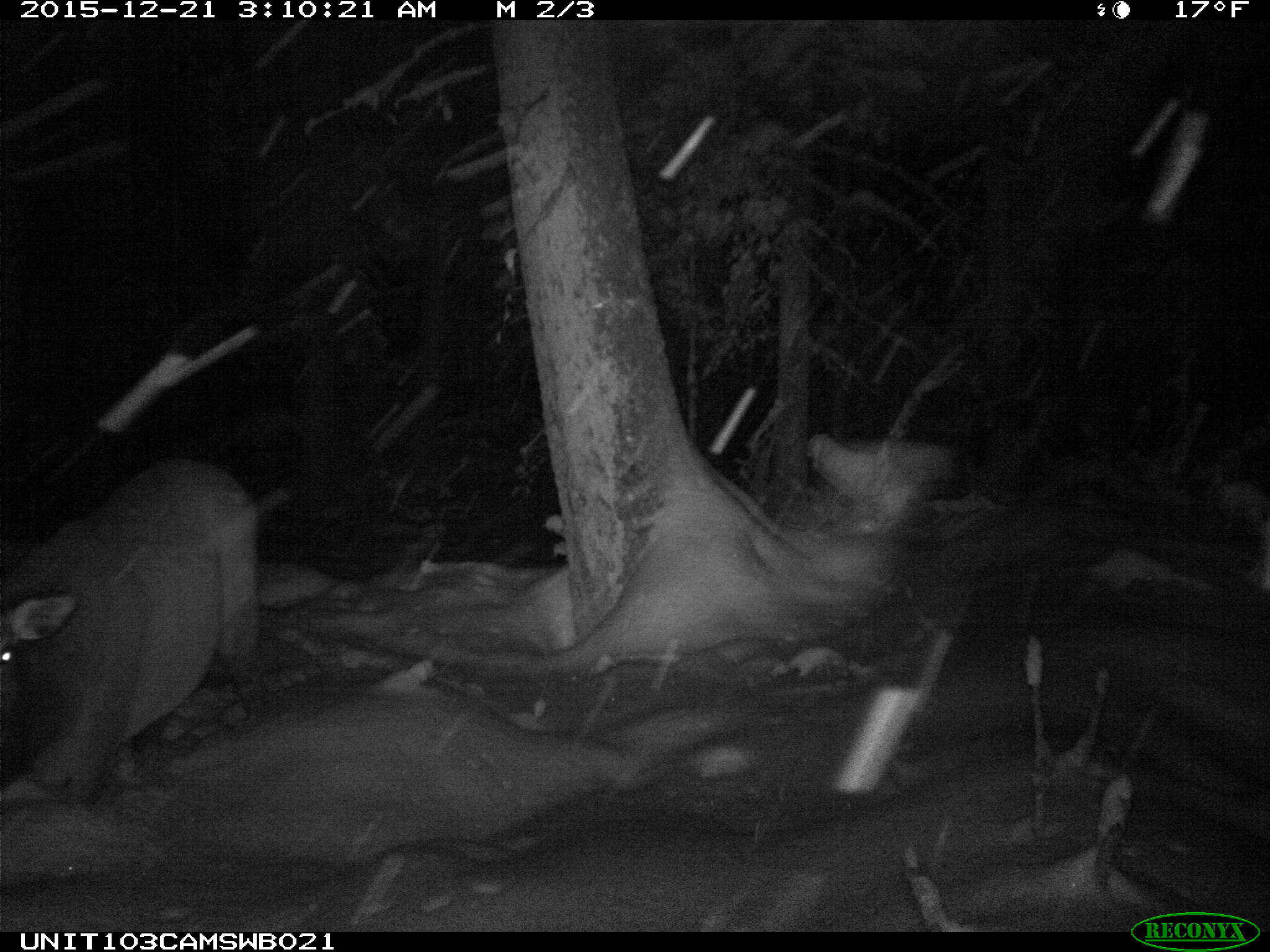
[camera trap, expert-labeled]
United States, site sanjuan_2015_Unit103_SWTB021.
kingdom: Animalia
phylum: Chordata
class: Mammalia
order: Artiodactyla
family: Cervidae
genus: Cervus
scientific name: Cervus elaphus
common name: red deer